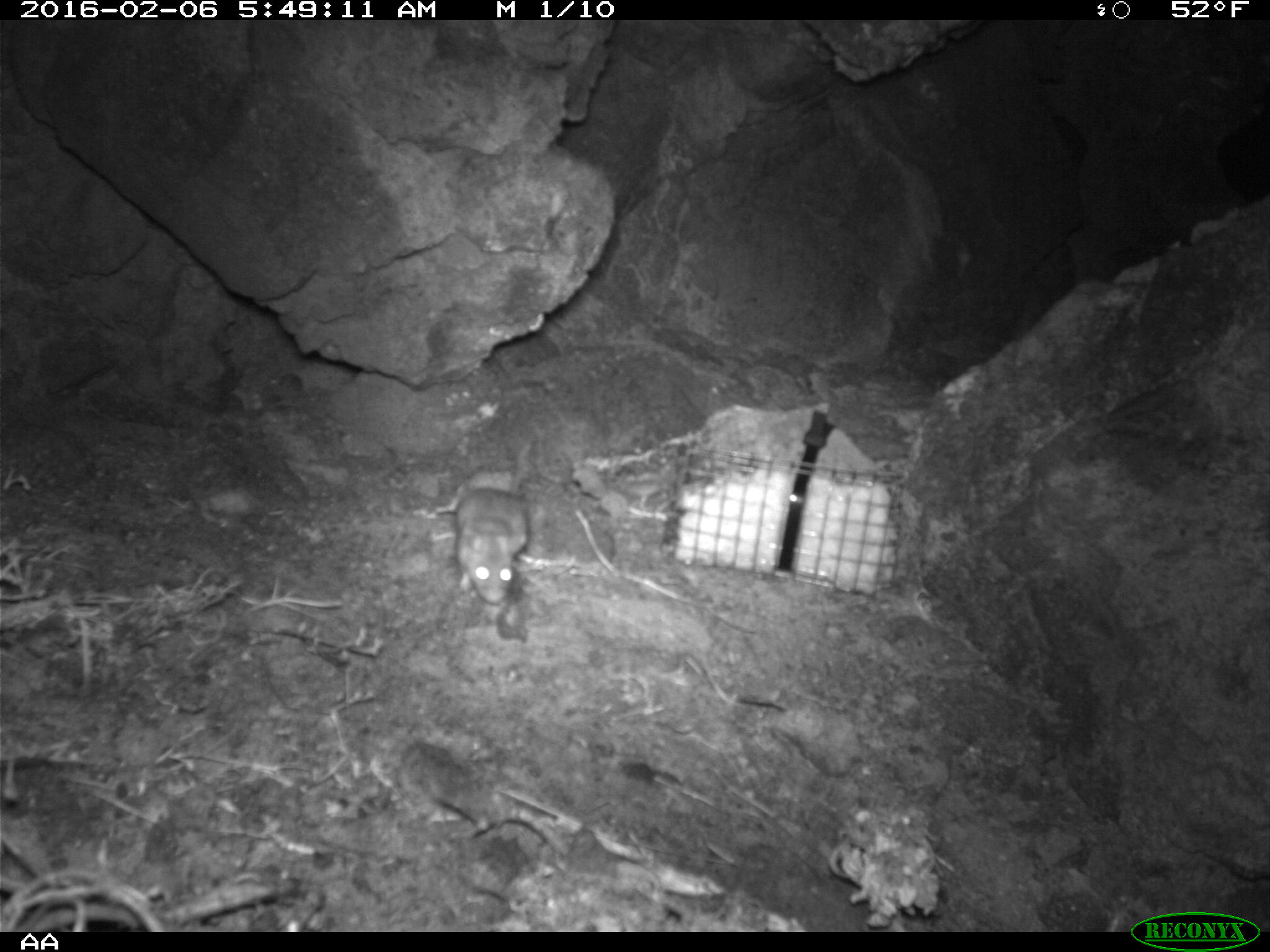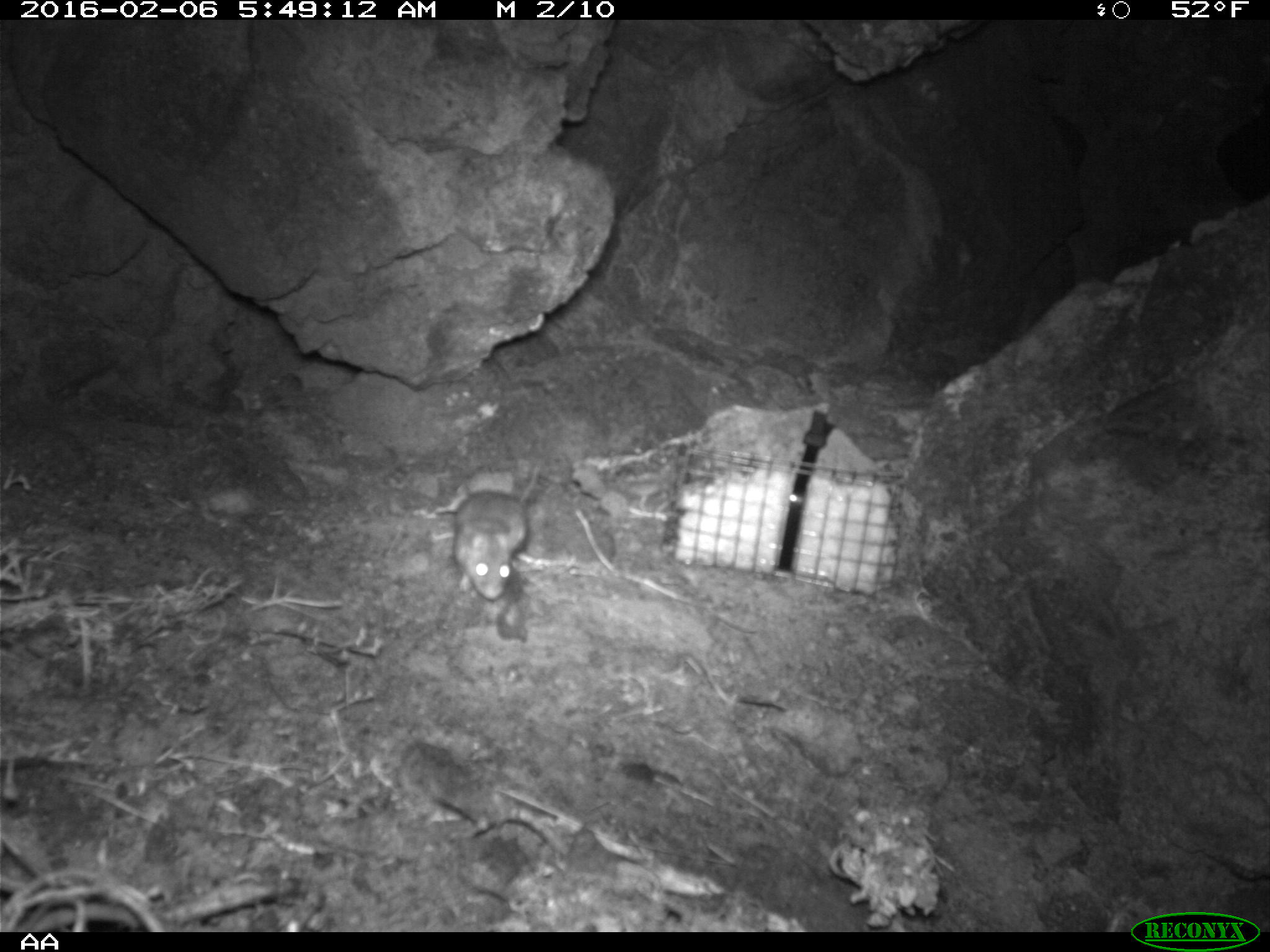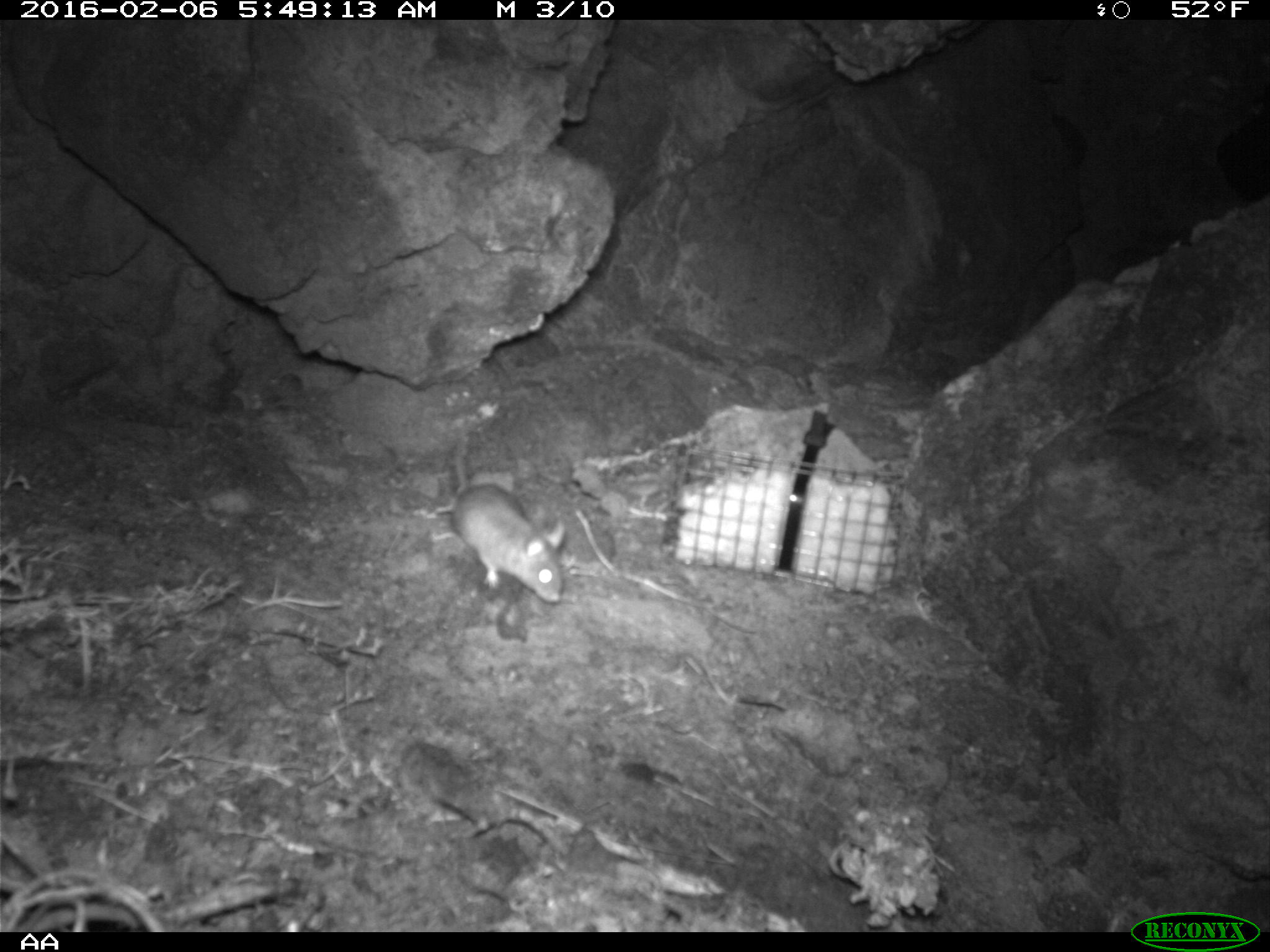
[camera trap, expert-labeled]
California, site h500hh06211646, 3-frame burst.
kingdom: Animalia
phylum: Chordata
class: Mammalia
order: Rodentia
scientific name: Rodentia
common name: rodent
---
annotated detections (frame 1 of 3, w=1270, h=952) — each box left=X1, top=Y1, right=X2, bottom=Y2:
rodent: left=457, top=438, right=535, bottom=602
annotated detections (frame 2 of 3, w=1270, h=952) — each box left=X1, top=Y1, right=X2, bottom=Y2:
rodent: left=452, top=462, right=540, bottom=599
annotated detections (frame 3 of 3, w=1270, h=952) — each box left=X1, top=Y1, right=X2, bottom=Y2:
rodent: left=448, top=436, right=565, bottom=604